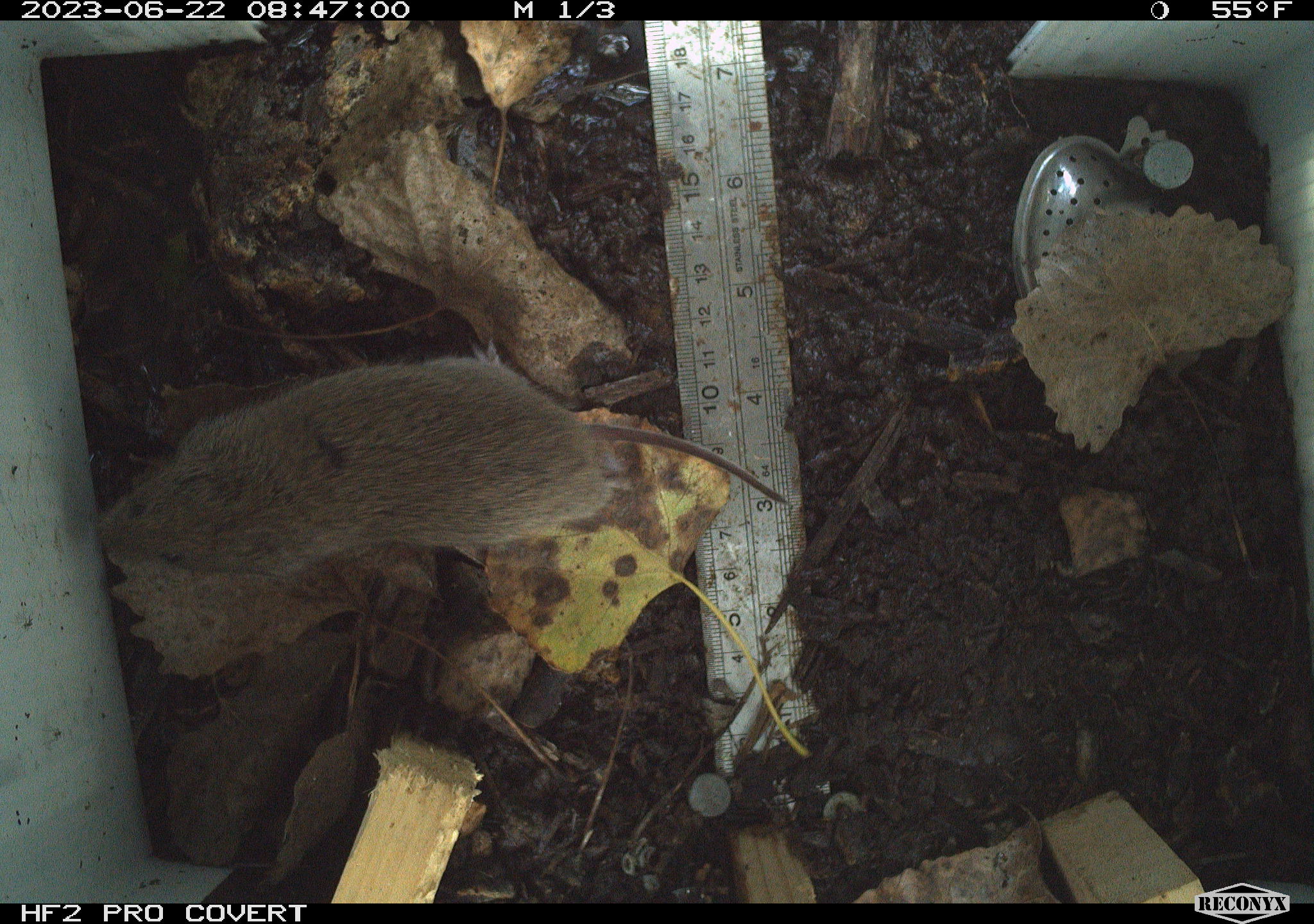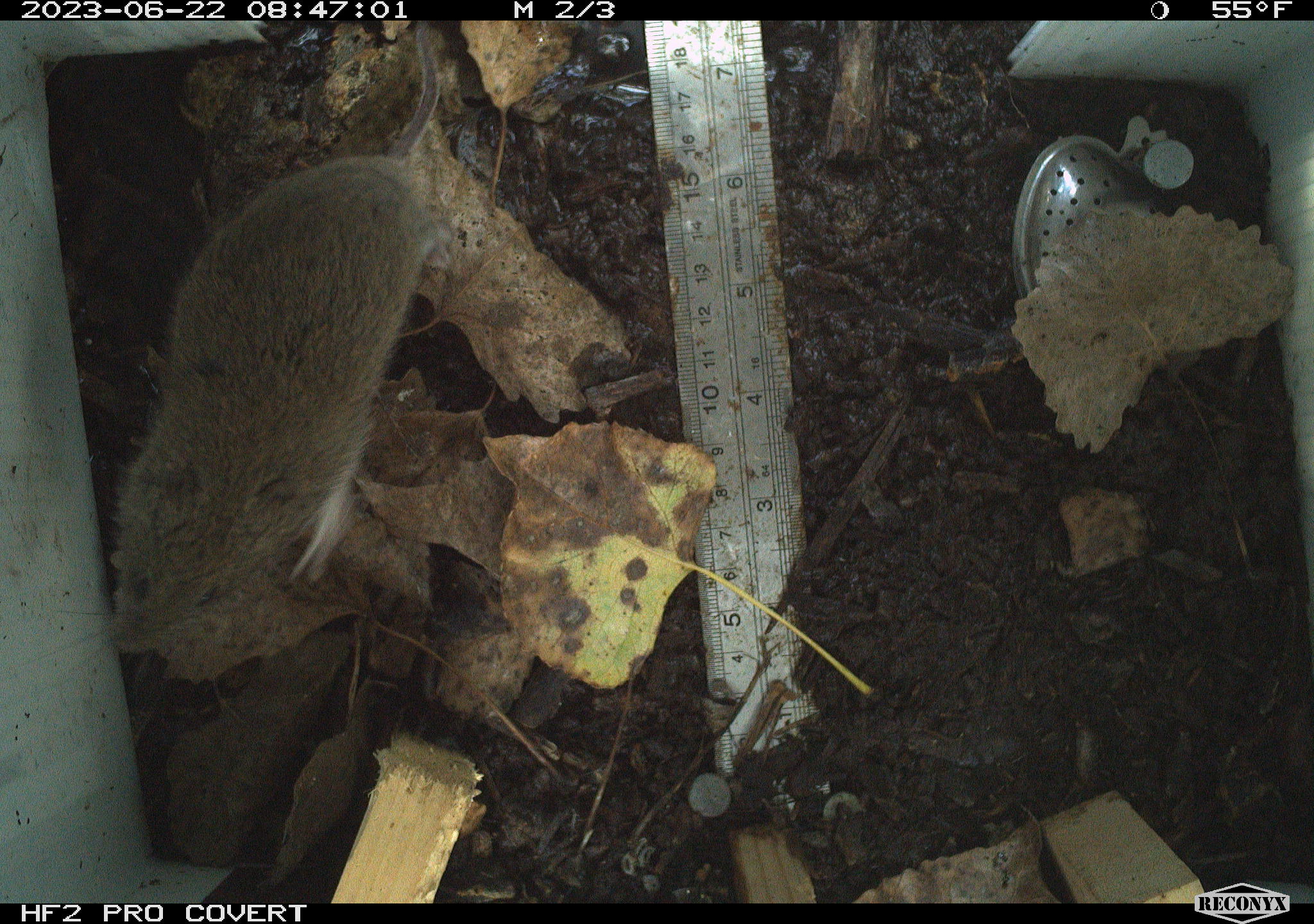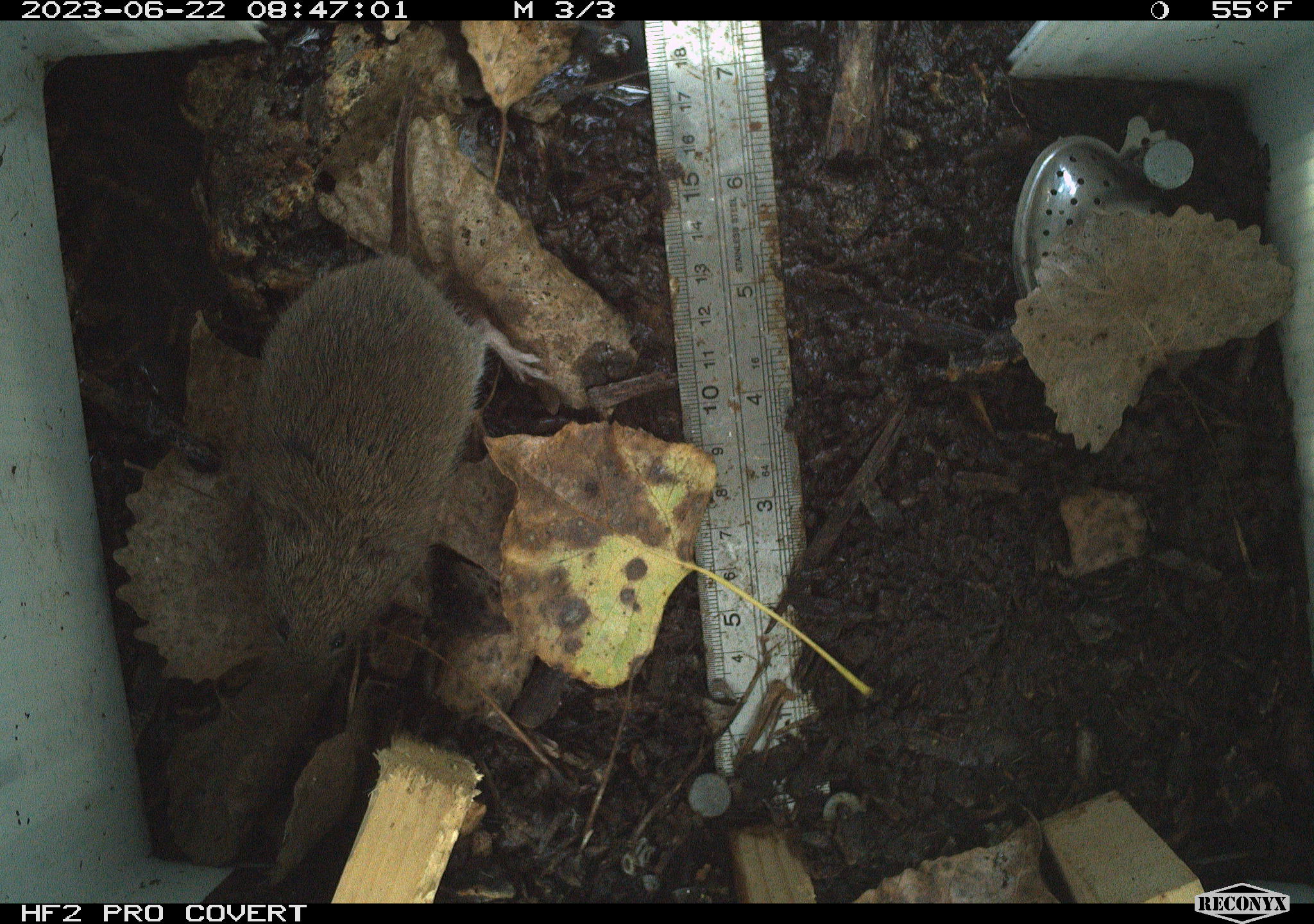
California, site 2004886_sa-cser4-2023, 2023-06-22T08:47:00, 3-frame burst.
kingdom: Animalia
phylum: Chordata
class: Mammalia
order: Rodentia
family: Cricetidae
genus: Microtus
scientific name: Microtus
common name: meadow vole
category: microtus species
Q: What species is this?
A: Microtus species (meadow vole) (Microtus).